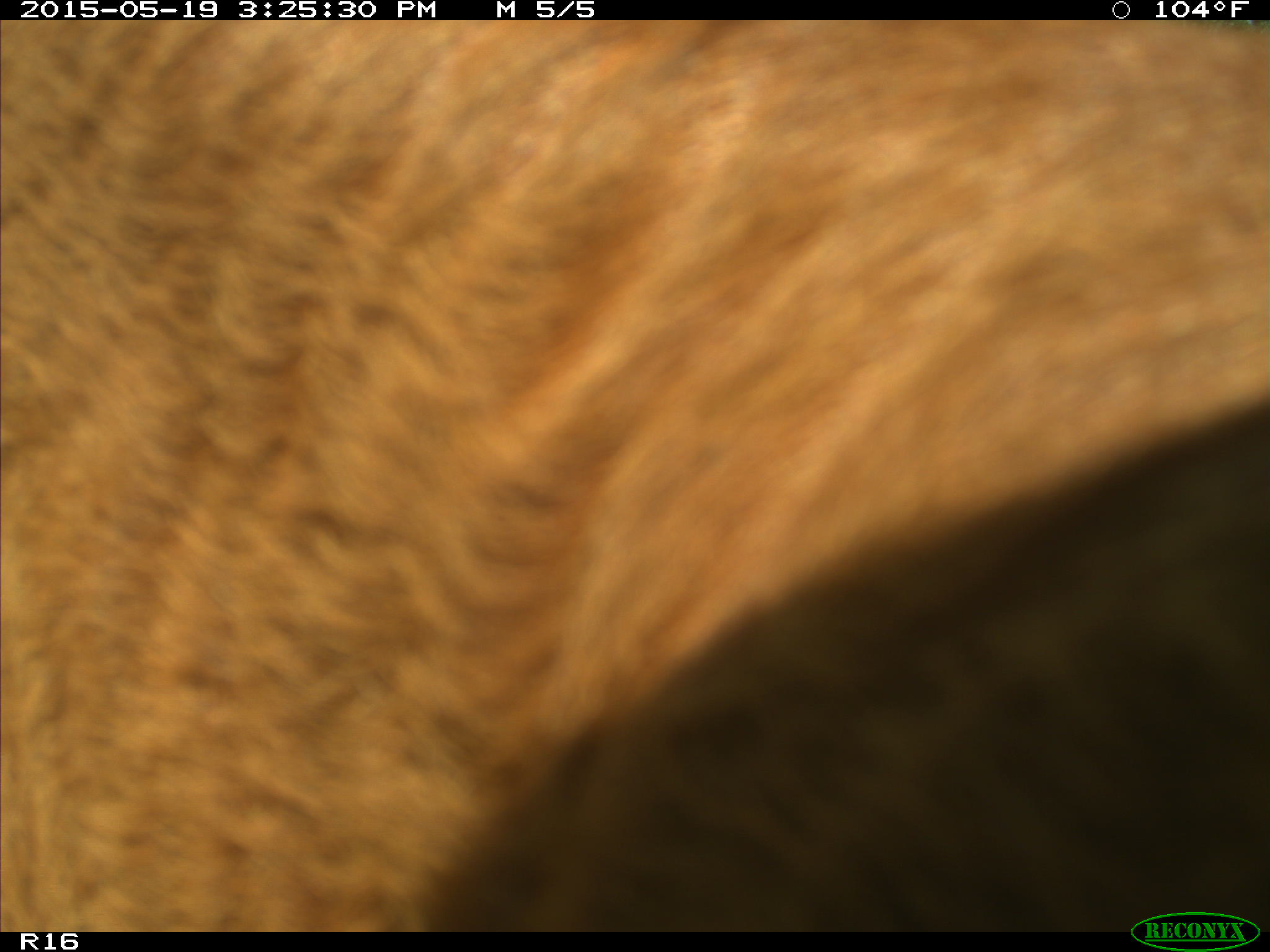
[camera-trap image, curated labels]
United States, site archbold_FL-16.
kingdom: Animalia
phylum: Chordata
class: Mammalia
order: Artiodactyla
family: Bovidae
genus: Bos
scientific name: Bos taurus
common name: domestic cow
Bos taurus (domestic cow).